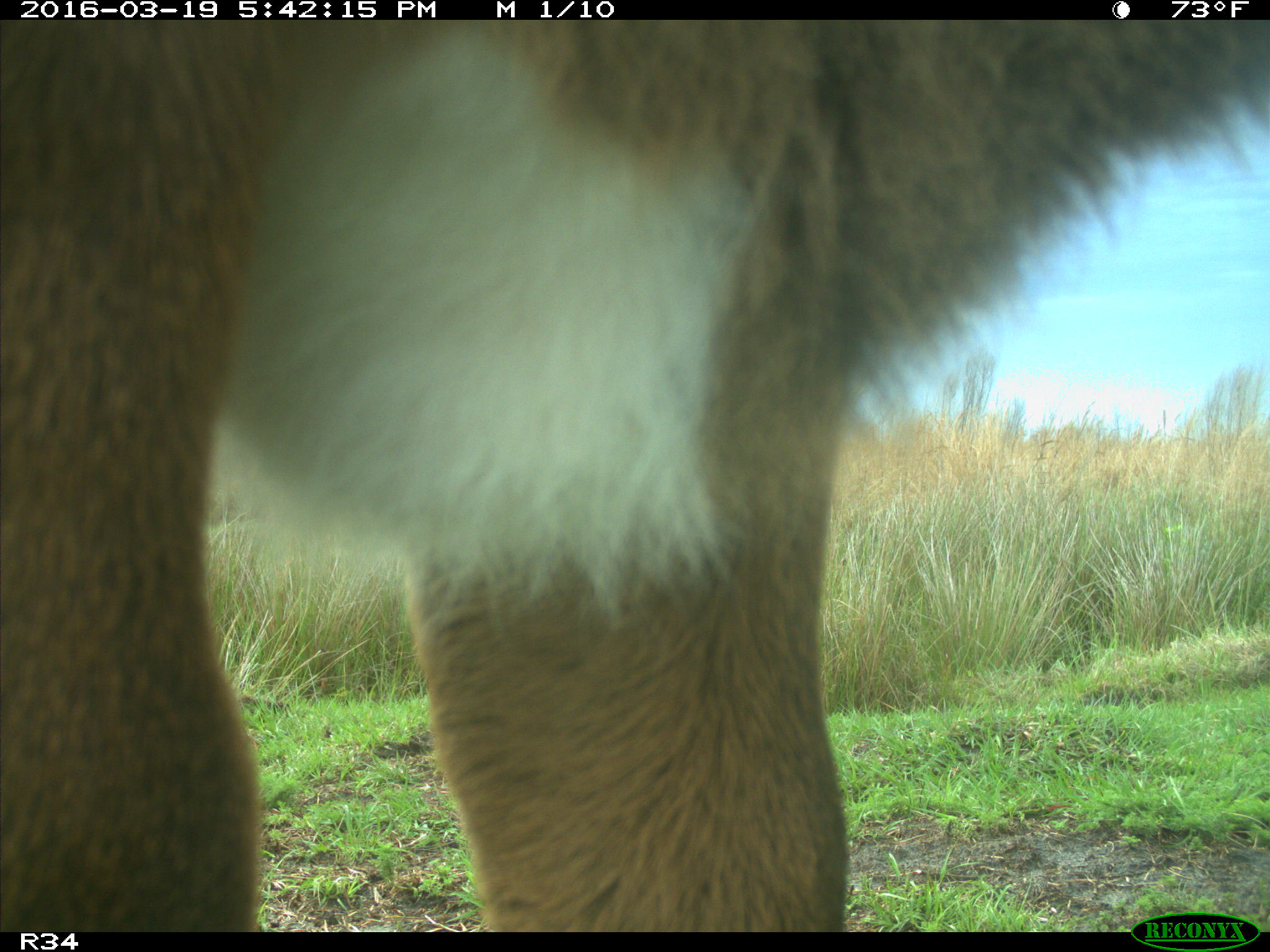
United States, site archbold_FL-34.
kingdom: Animalia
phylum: Chordata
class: Mammalia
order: Artiodactyla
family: Bovidae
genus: Bos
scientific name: Bos taurus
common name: domestic cow